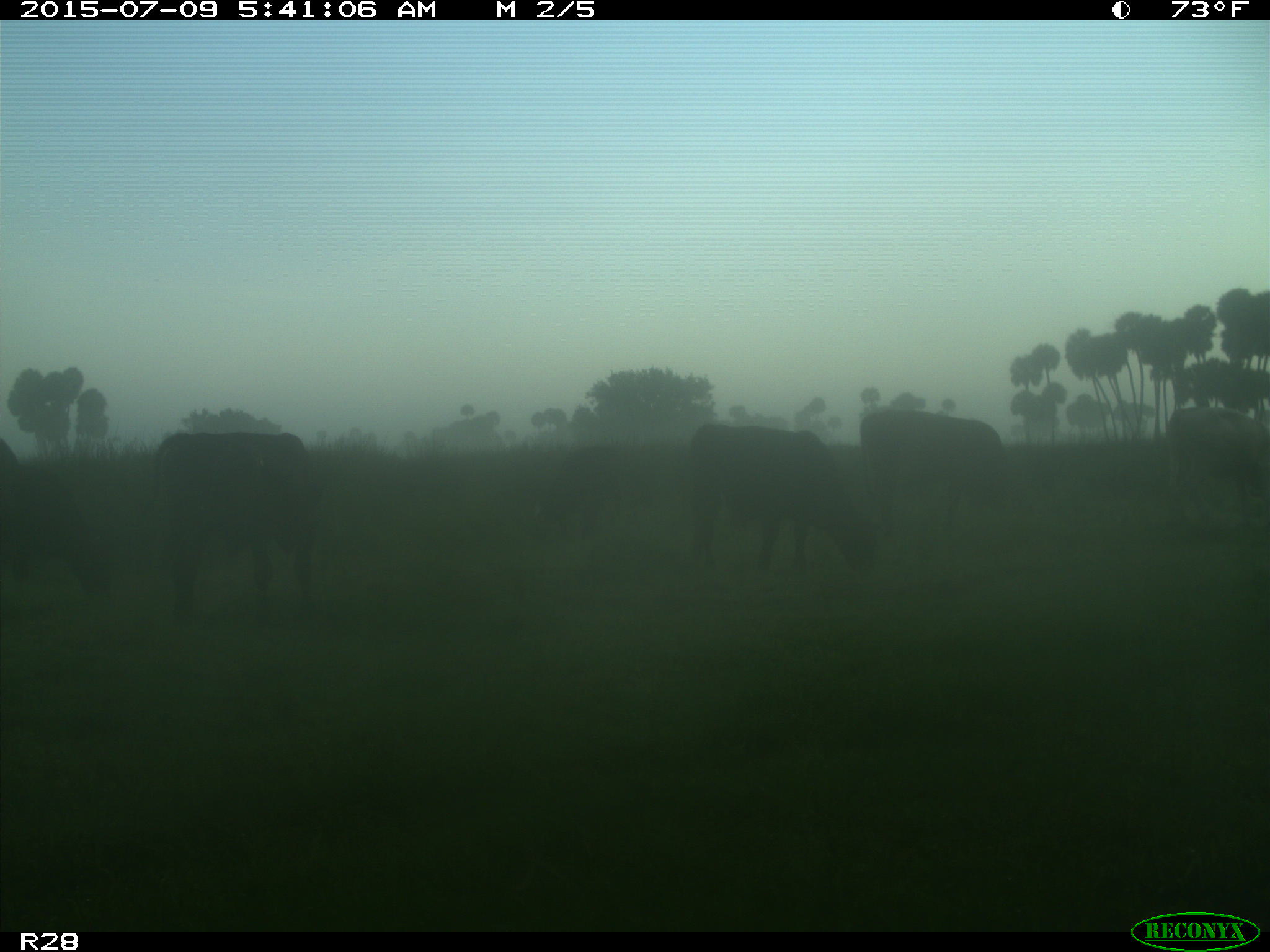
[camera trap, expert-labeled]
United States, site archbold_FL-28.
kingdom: Animalia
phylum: Chordata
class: Mammalia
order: Artiodactyla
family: Bovidae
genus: Bos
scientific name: Bos taurus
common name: domestic cow